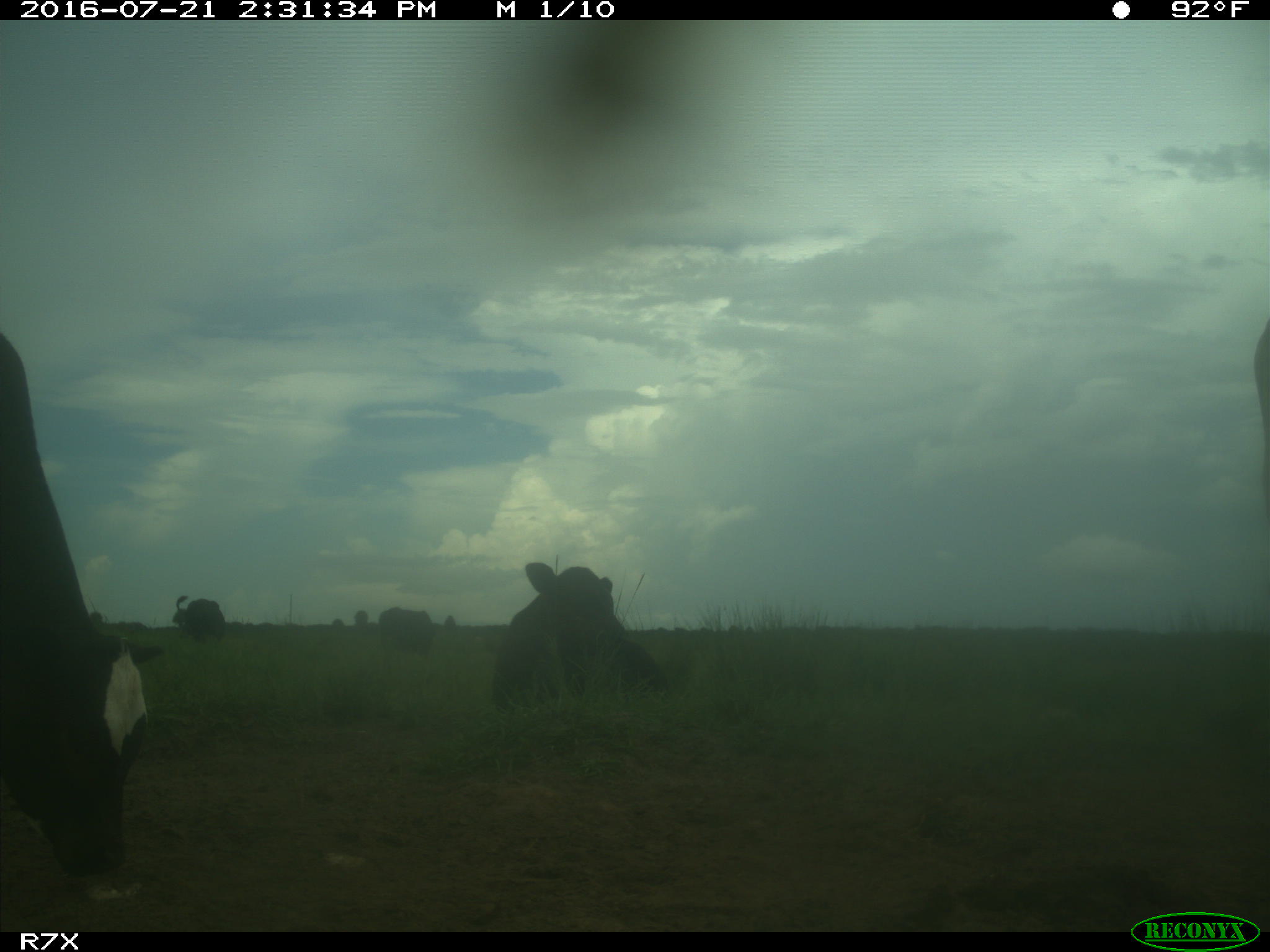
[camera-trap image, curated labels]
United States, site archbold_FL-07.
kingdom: Animalia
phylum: Chordata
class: Mammalia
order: Artiodactyla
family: Bovidae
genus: Bos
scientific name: Bos taurus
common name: domestic cow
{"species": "Bos taurus (domestic cow)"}